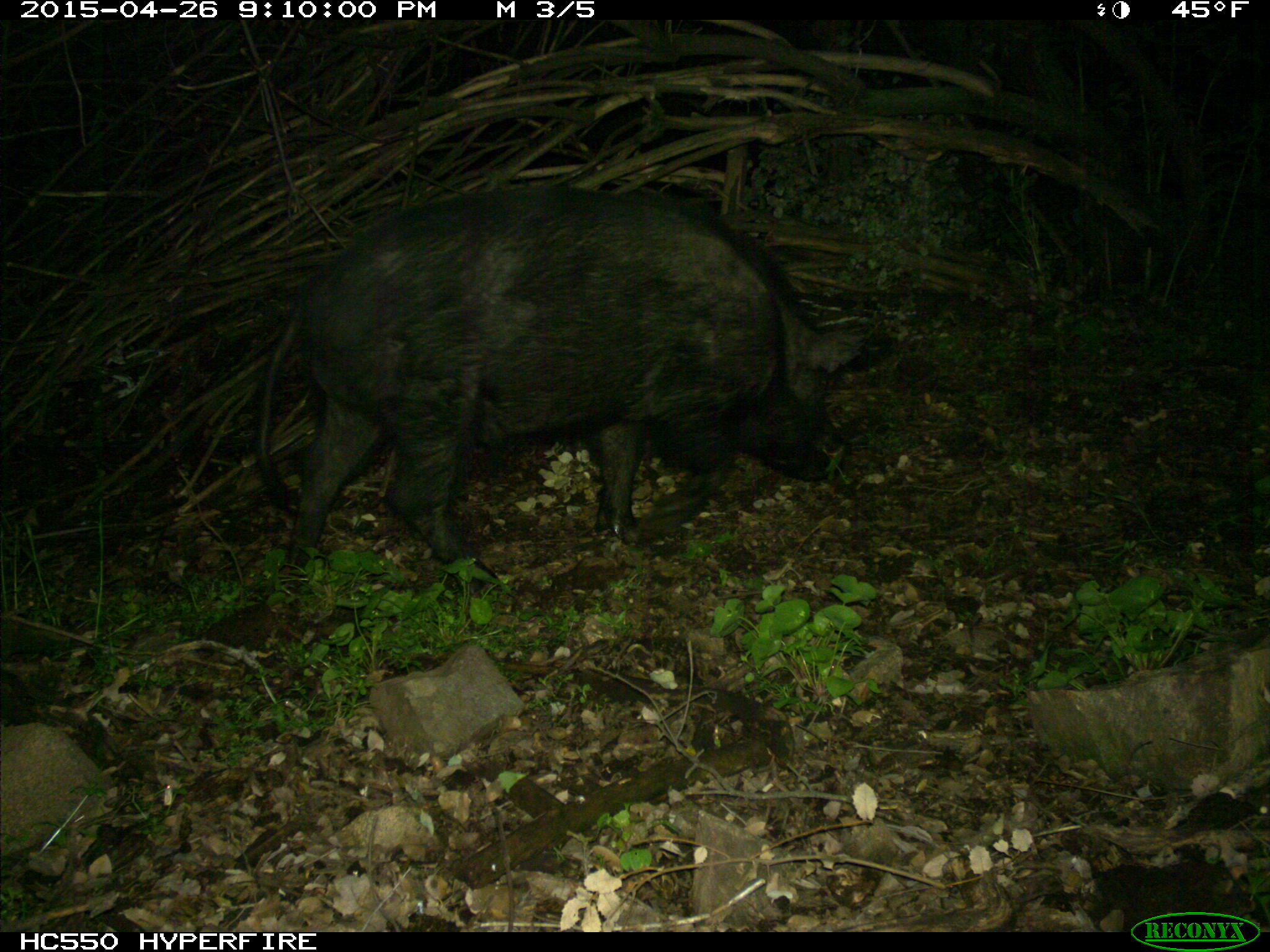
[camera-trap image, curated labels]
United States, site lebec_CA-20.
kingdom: Animalia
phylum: Chordata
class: Mammalia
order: Artiodactyla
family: Suidae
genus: Sus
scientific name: Sus scrofa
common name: wild boar